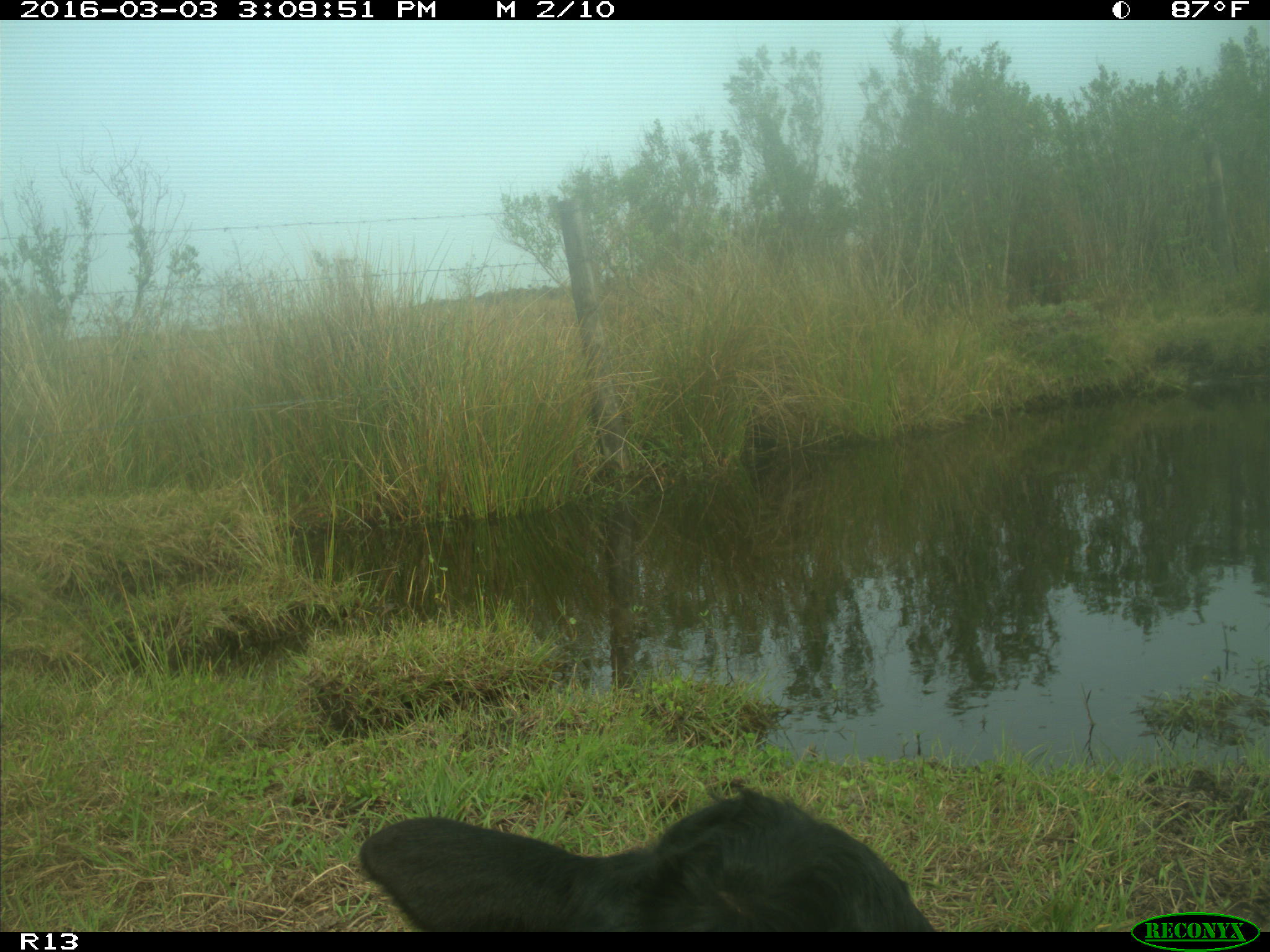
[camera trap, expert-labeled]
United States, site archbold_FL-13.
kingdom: Animalia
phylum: Chordata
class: Mammalia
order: Artiodactyla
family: Bovidae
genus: Bos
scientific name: Bos taurus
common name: domestic cow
Bos taurus (domestic cow).